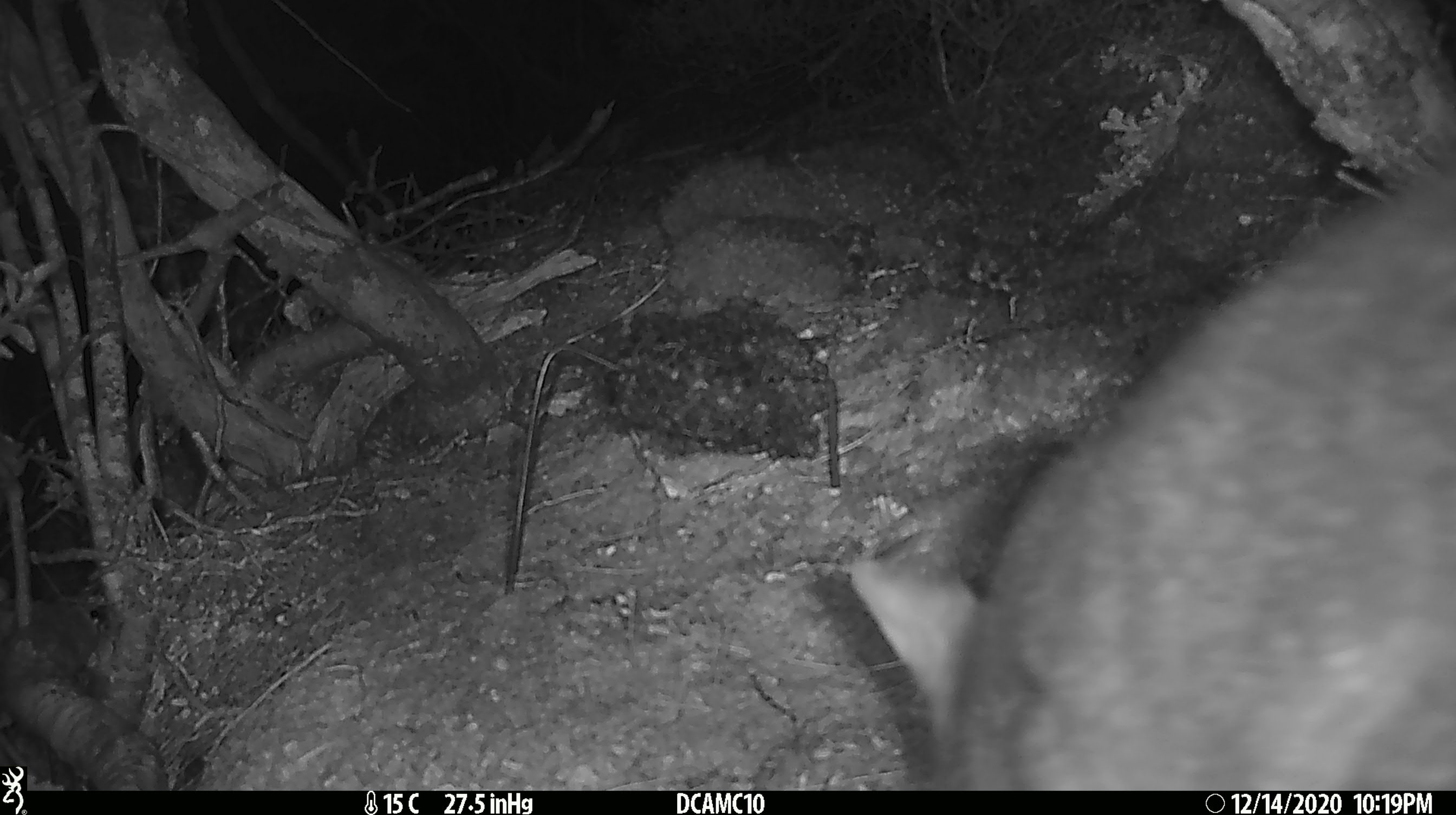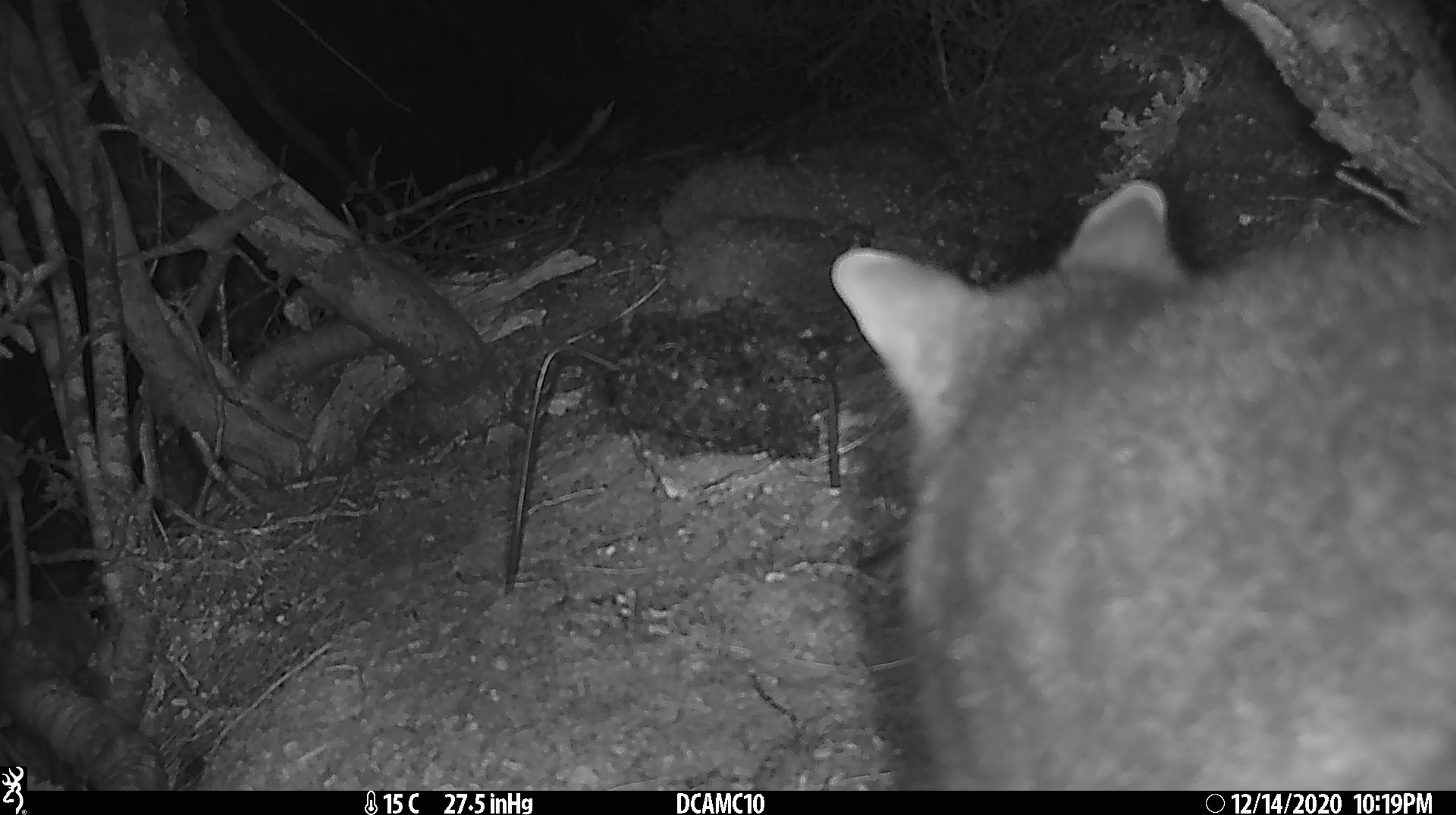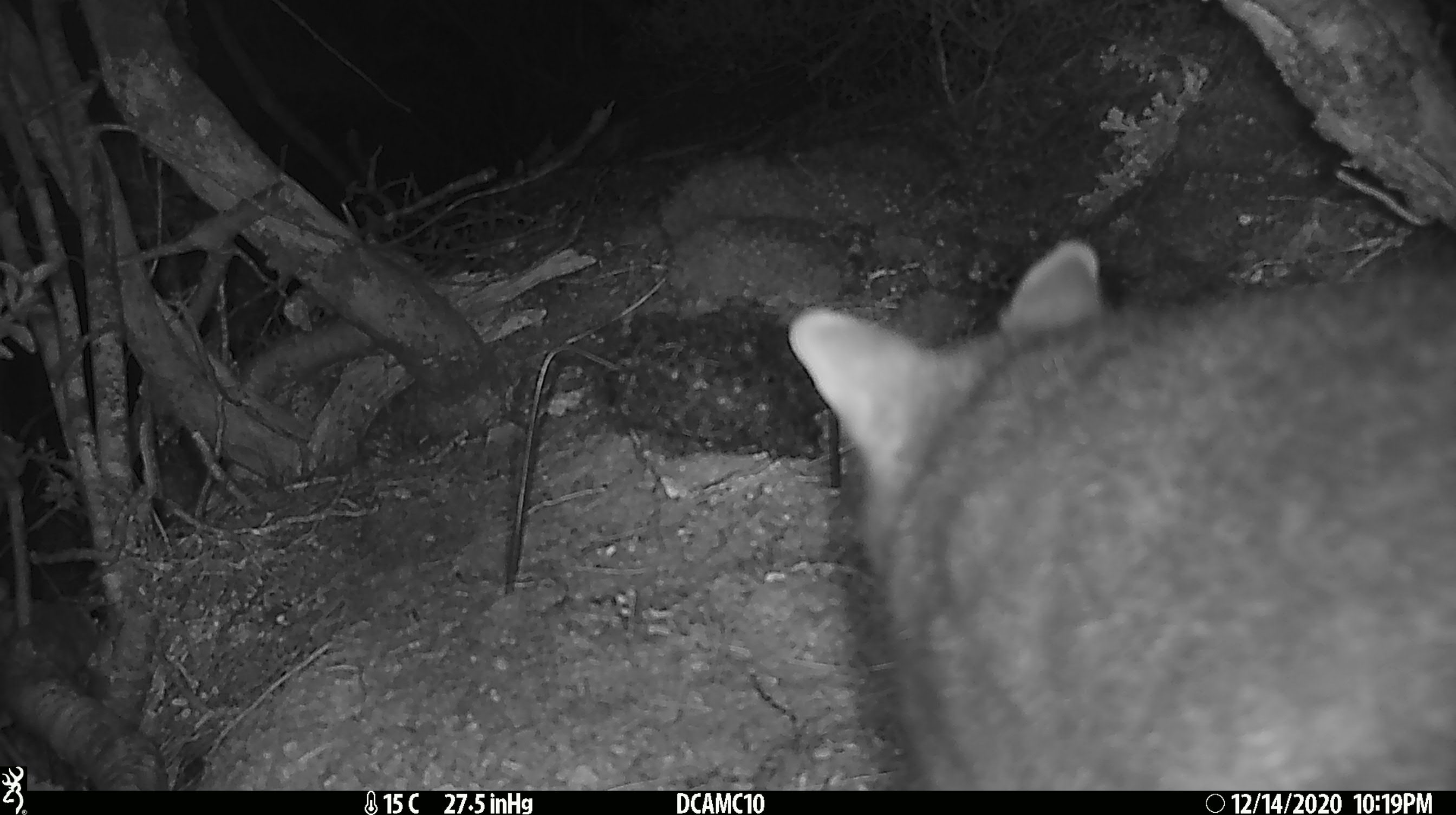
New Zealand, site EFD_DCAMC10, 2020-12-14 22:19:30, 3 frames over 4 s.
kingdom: Animalia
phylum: Chordata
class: Mammalia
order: Diprotodontia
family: Phalangeridae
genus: Trichosurus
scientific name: Trichosurus vulpecula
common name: common brushtail possum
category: possum